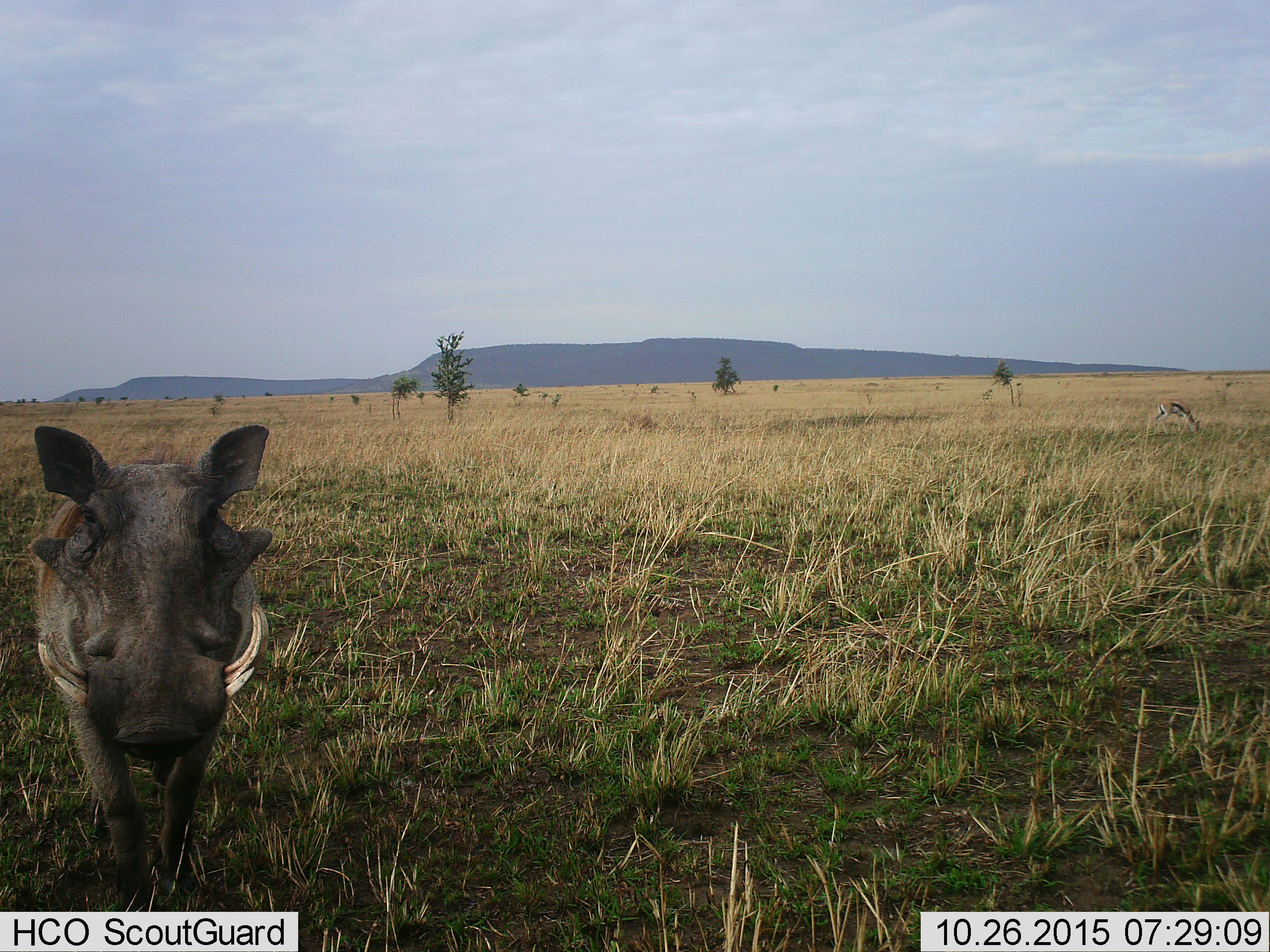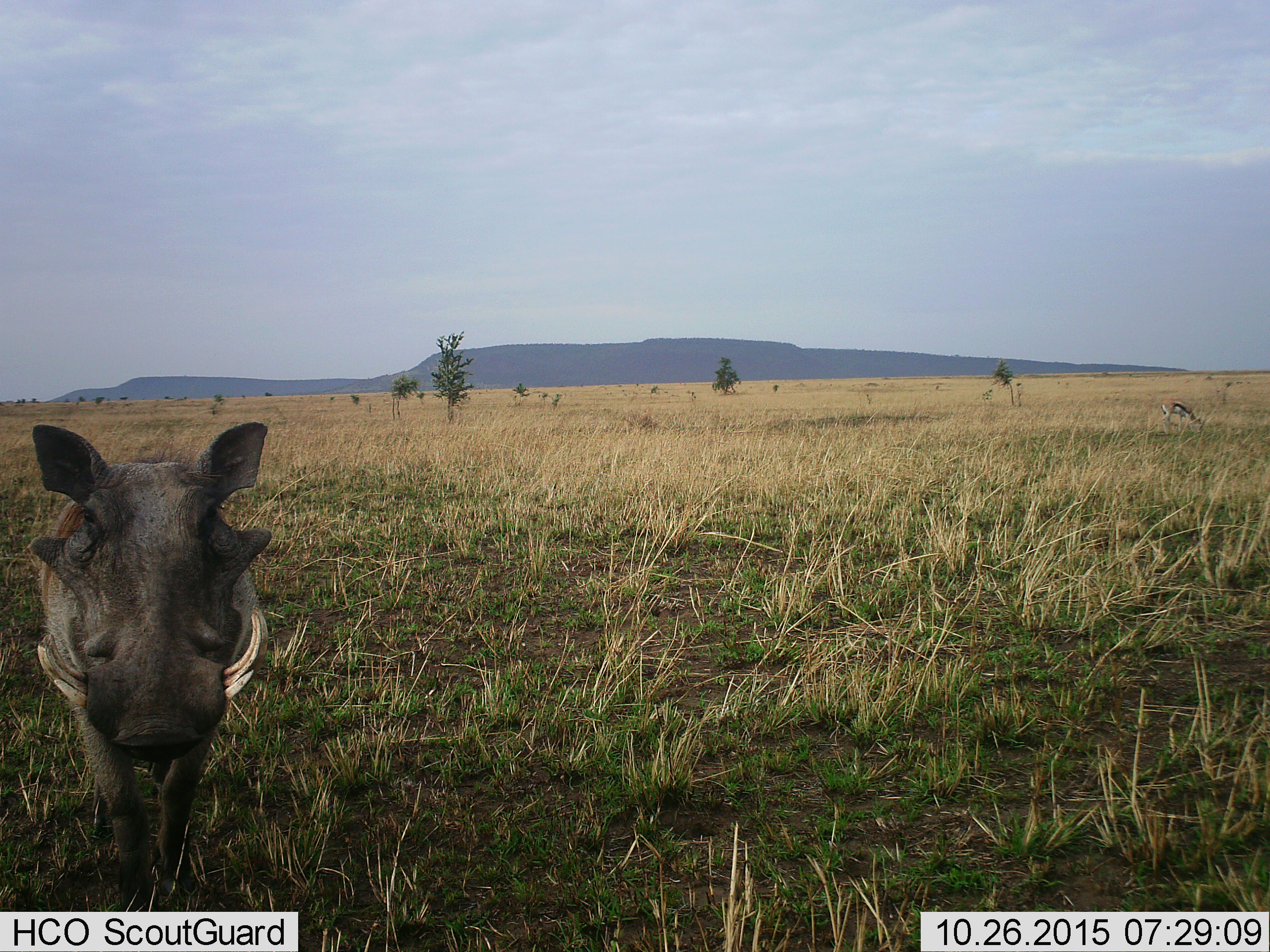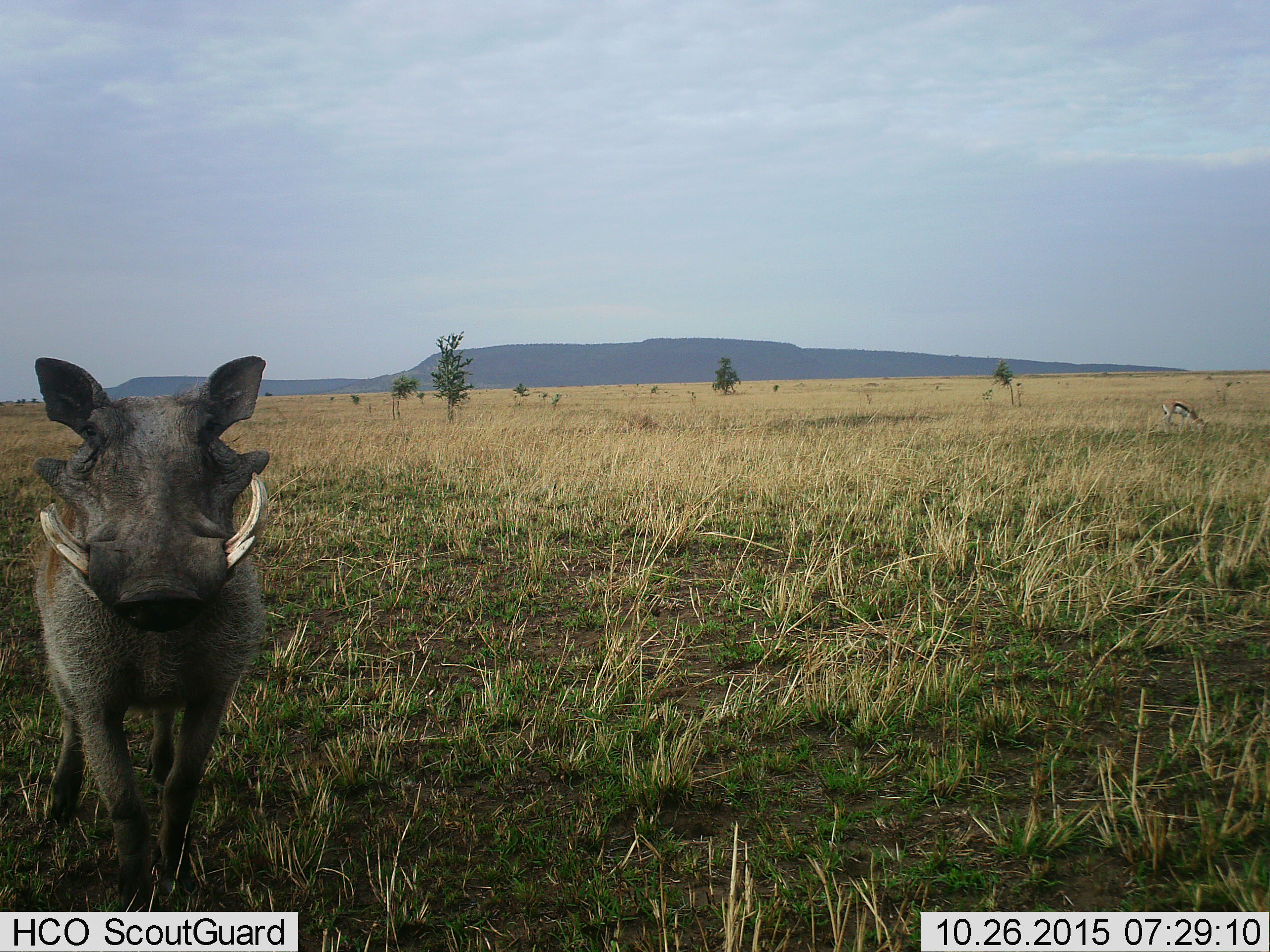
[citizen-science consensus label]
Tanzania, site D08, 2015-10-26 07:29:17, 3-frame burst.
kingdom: Animalia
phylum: Chordata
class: Mammalia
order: Artiodactyla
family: Bovidae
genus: Eudorcas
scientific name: Eudorcas thomsonii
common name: thomson's gazelle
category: gazellethomsons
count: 1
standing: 42%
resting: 0%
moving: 17%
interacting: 0%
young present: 8%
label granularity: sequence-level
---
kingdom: Animalia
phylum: Chordata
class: Mammalia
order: Artiodactyla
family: Suidae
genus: Phacochoerus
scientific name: Phacochoerus africanus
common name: warthog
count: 1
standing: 100%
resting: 0%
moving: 0%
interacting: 0%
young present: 0%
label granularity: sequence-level